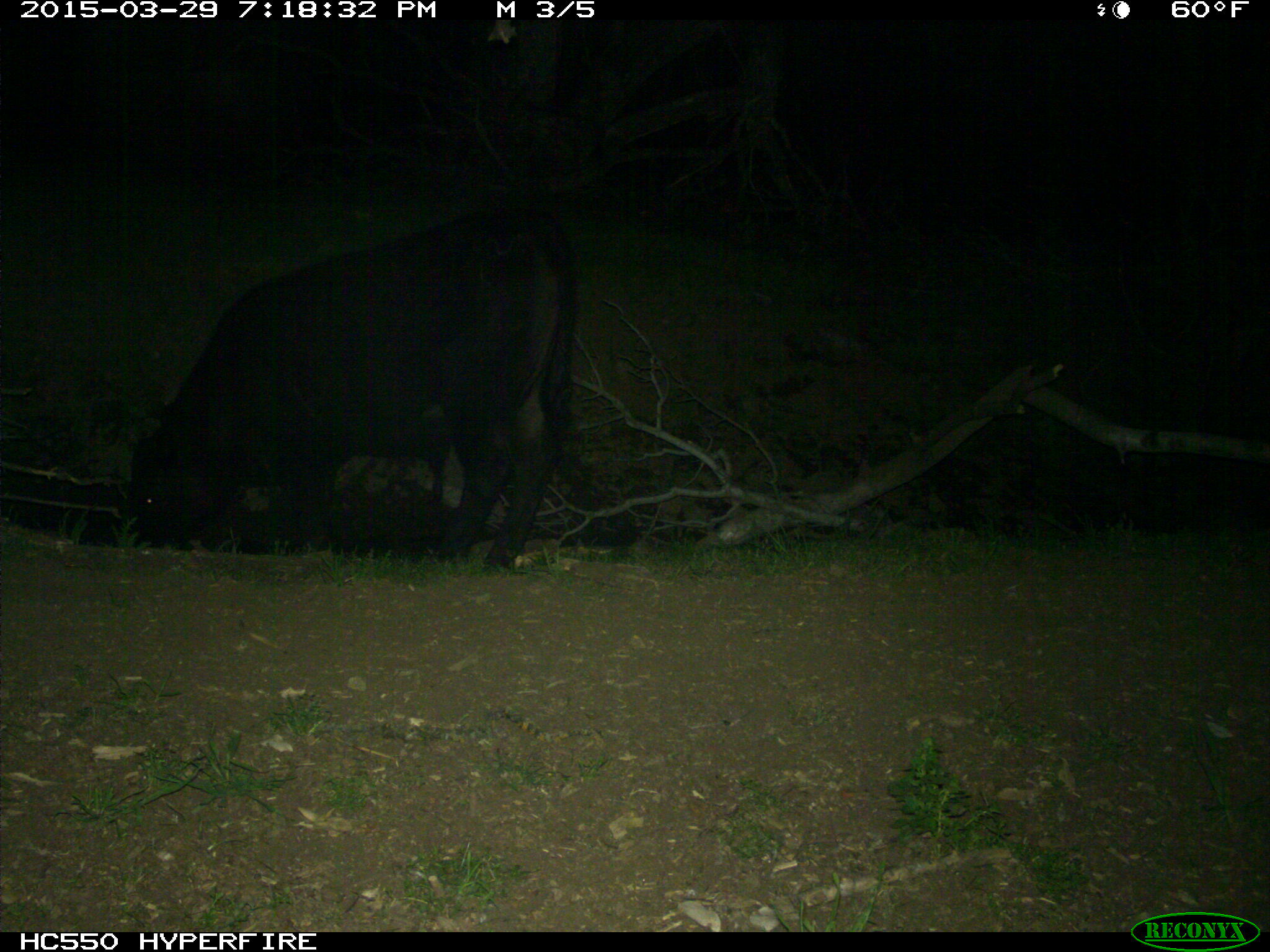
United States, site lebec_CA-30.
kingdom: Animalia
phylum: Chordata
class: Mammalia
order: Artiodactyla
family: Bovidae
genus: Bos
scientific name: Bos taurus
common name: domestic cow